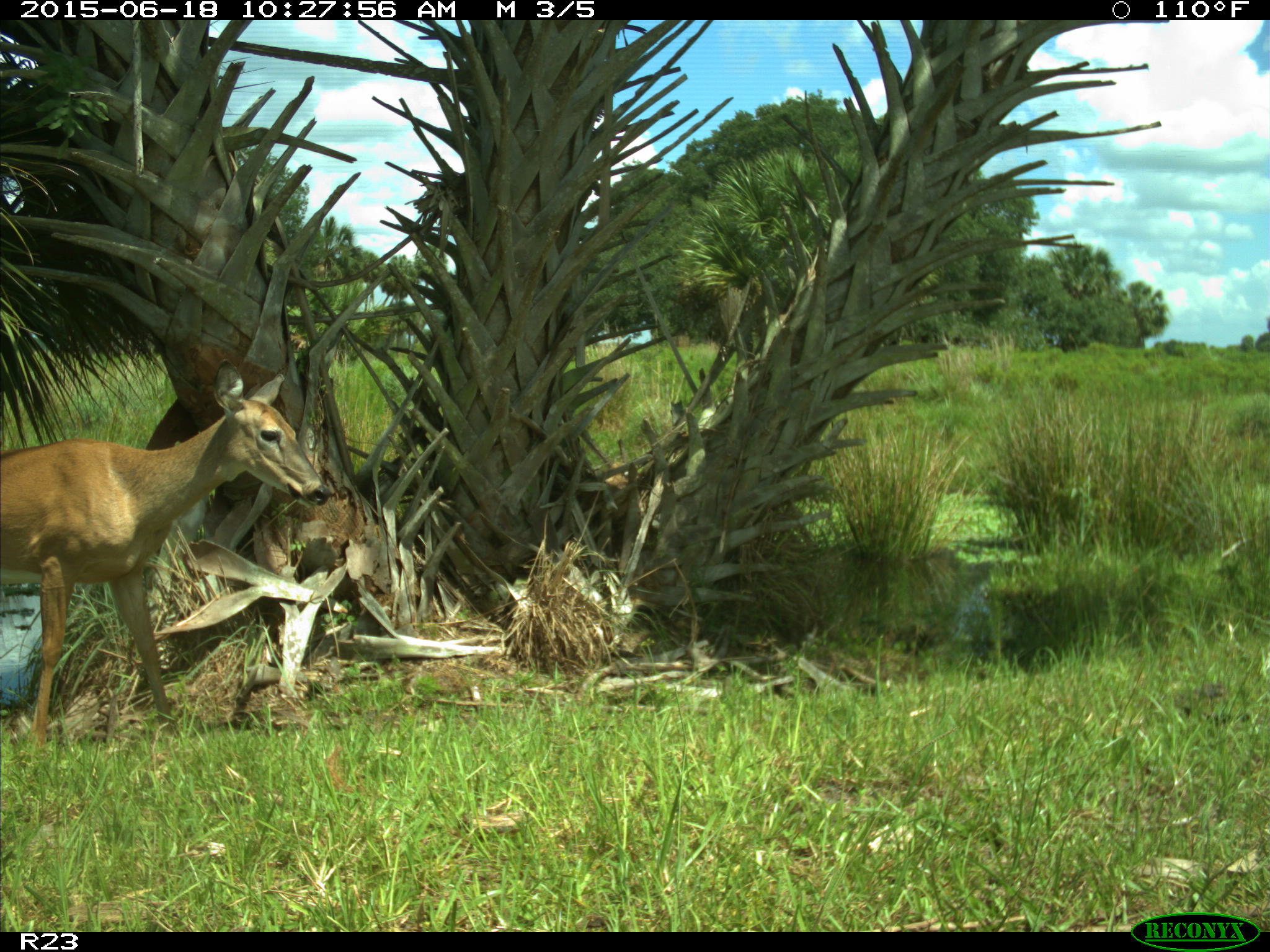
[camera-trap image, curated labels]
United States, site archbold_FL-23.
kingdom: Animalia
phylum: Chordata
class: Mammalia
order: Artiodactyla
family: Bovidae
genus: Bos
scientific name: Bos taurus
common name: domestic cow